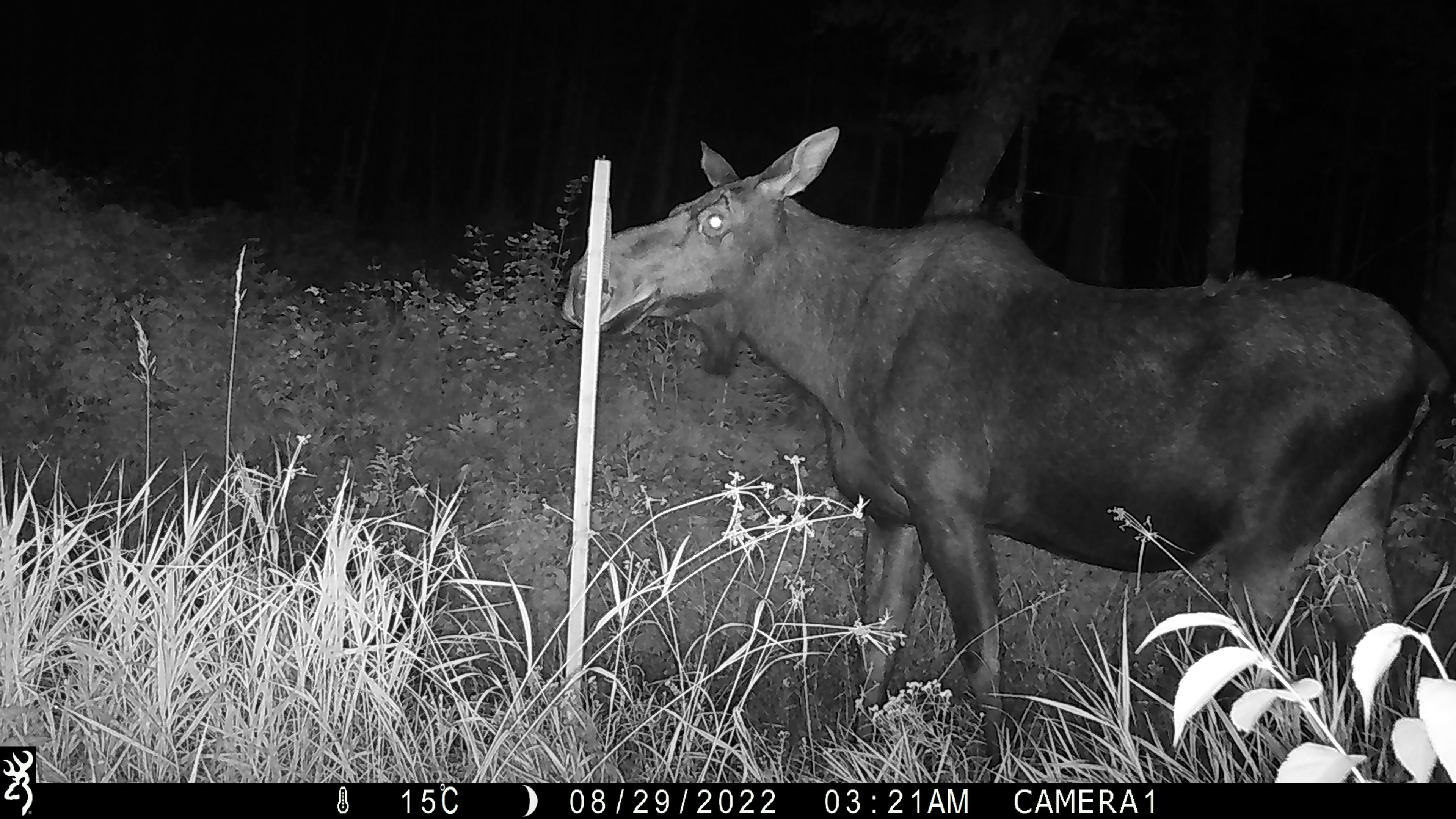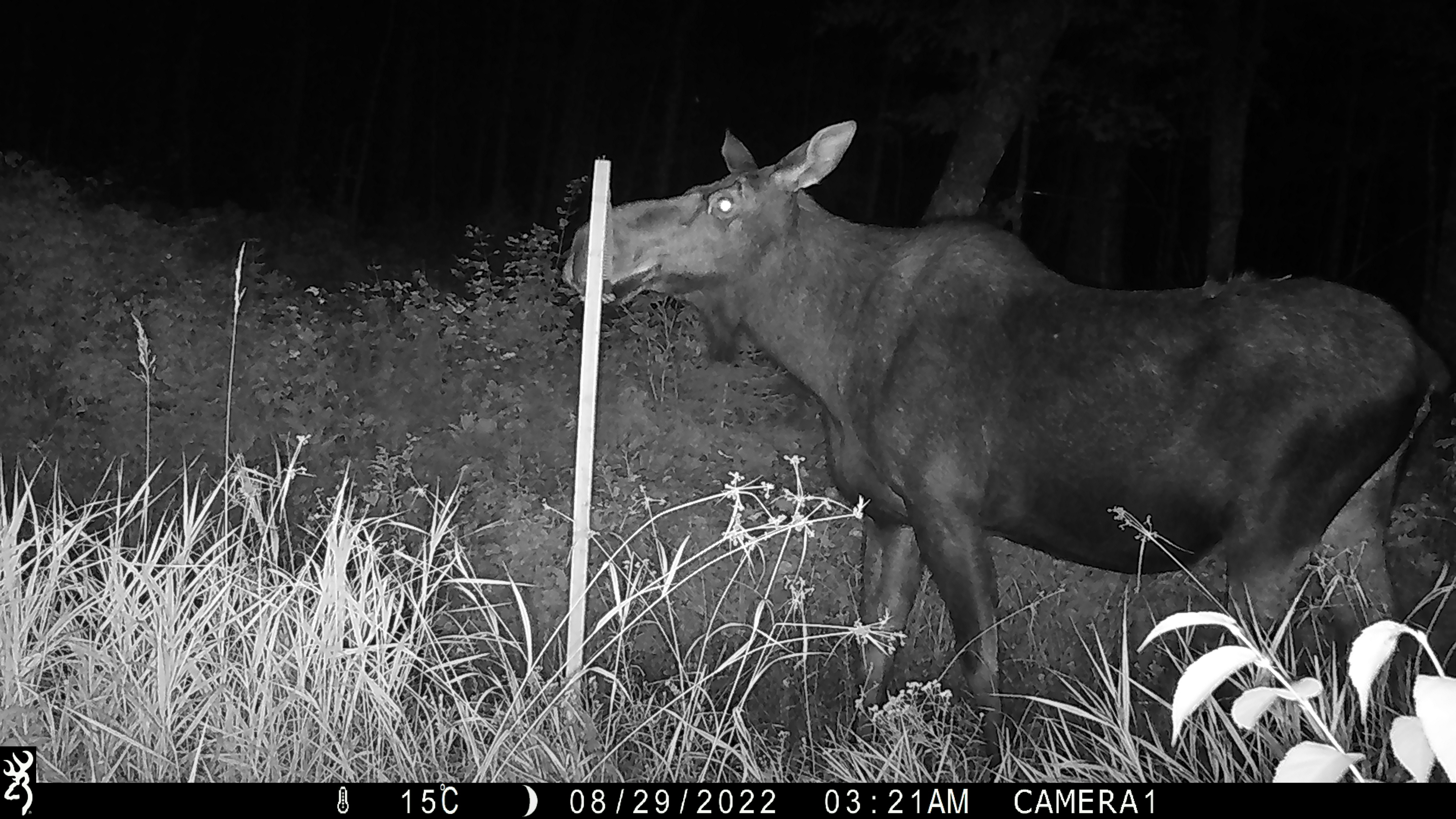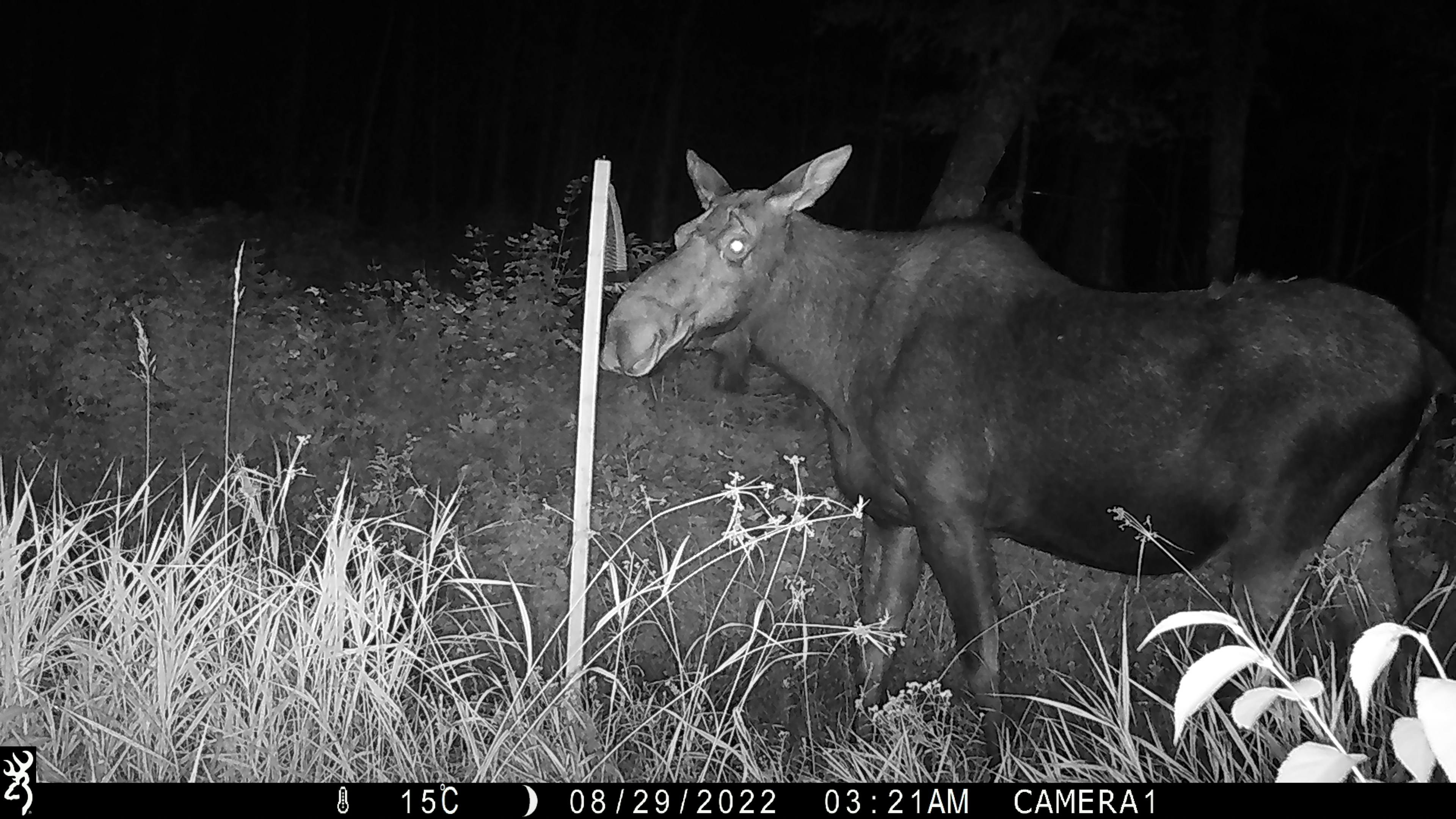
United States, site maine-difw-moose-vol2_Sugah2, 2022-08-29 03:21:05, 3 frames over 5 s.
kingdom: Animalia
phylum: Chordata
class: Mammalia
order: Artiodactyla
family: Cervidae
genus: Alces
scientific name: Alces alces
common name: moose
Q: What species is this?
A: Moose (Alces alces).